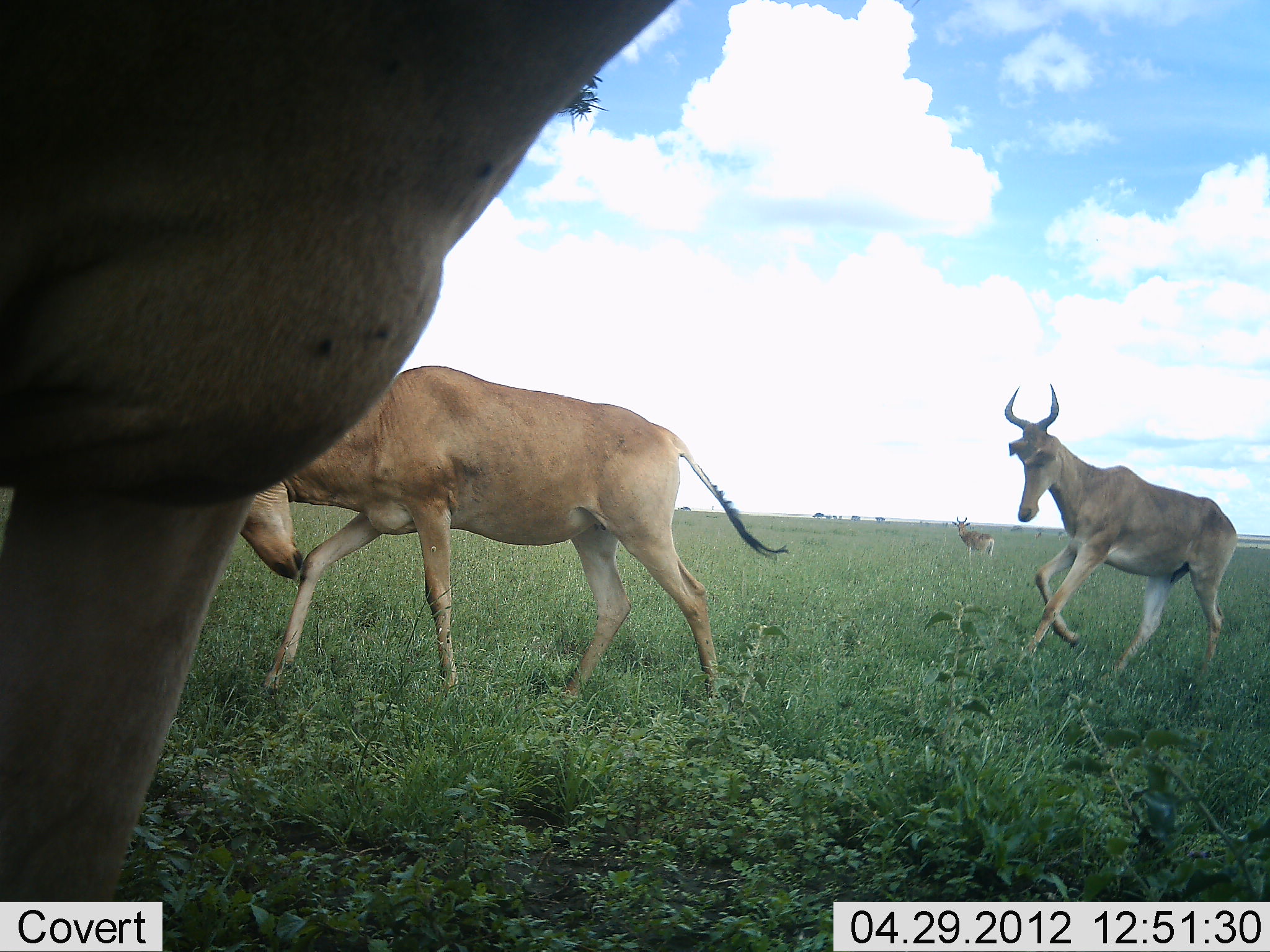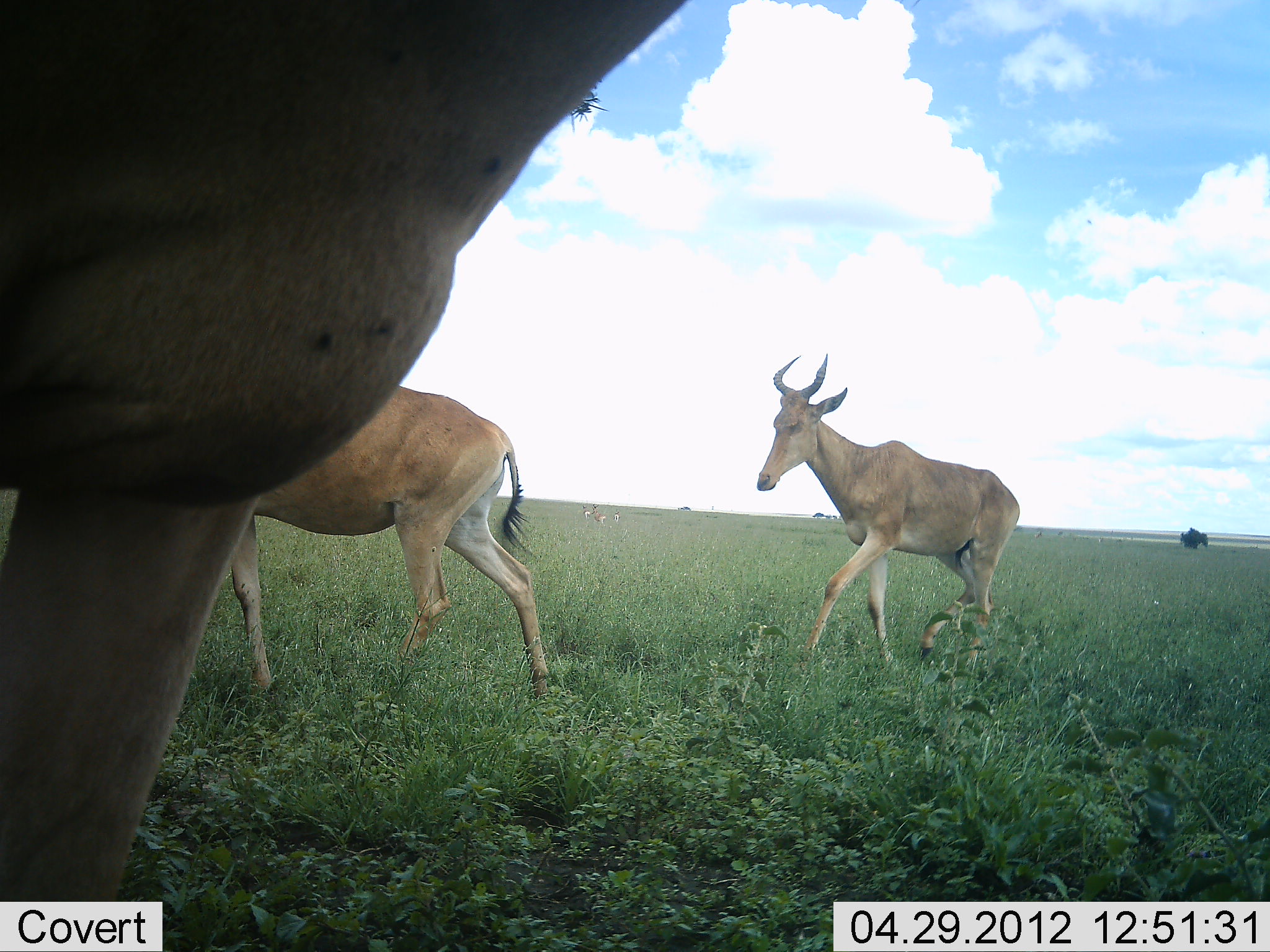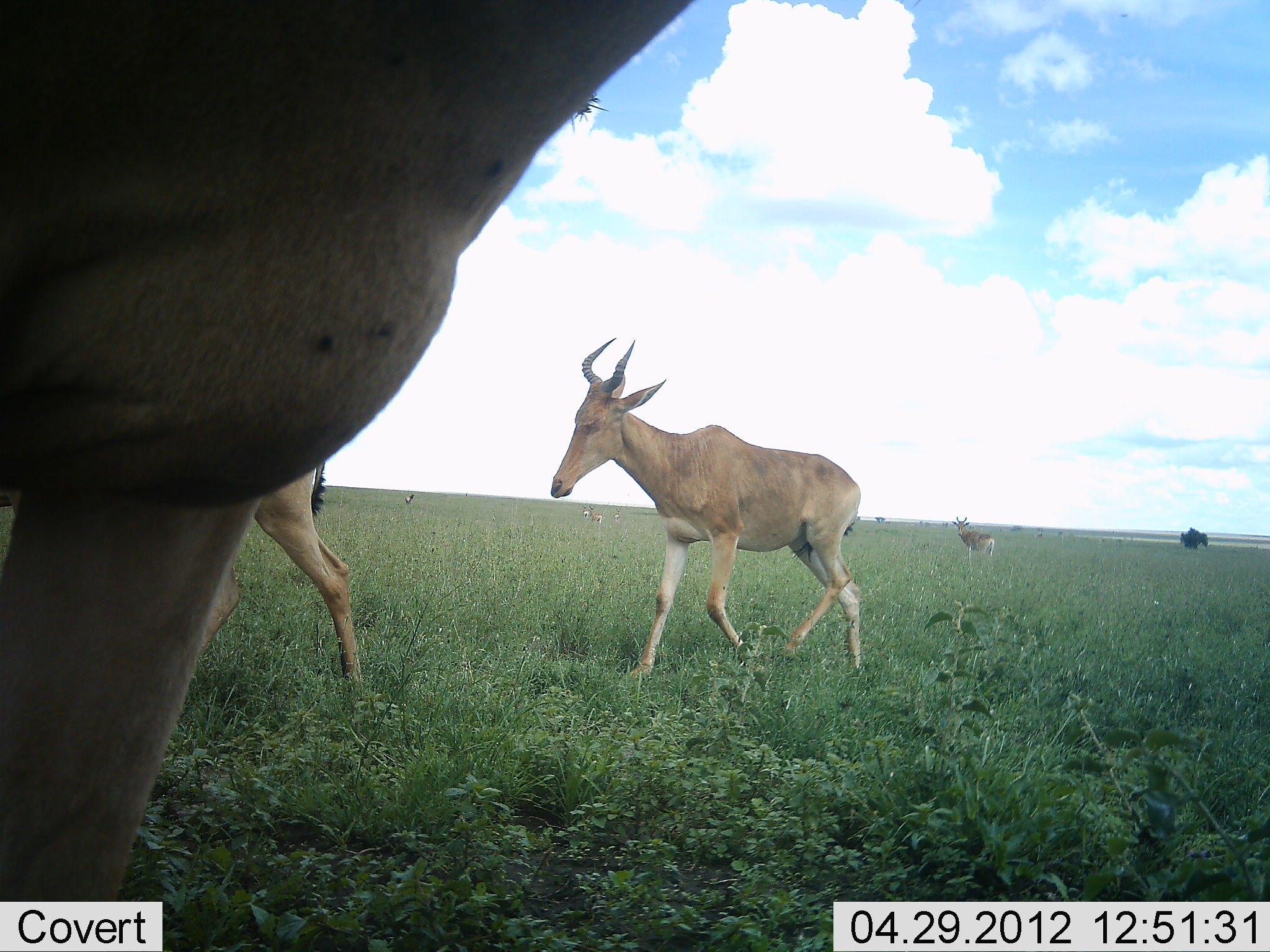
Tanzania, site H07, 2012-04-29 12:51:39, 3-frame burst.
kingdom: Animalia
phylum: Chordata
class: Mammalia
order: Artiodactyla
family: Bovidae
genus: Alcelaphus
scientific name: Alcelaphus buselaphus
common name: hartebeest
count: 3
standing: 67%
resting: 0%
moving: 93%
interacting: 7%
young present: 0%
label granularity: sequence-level